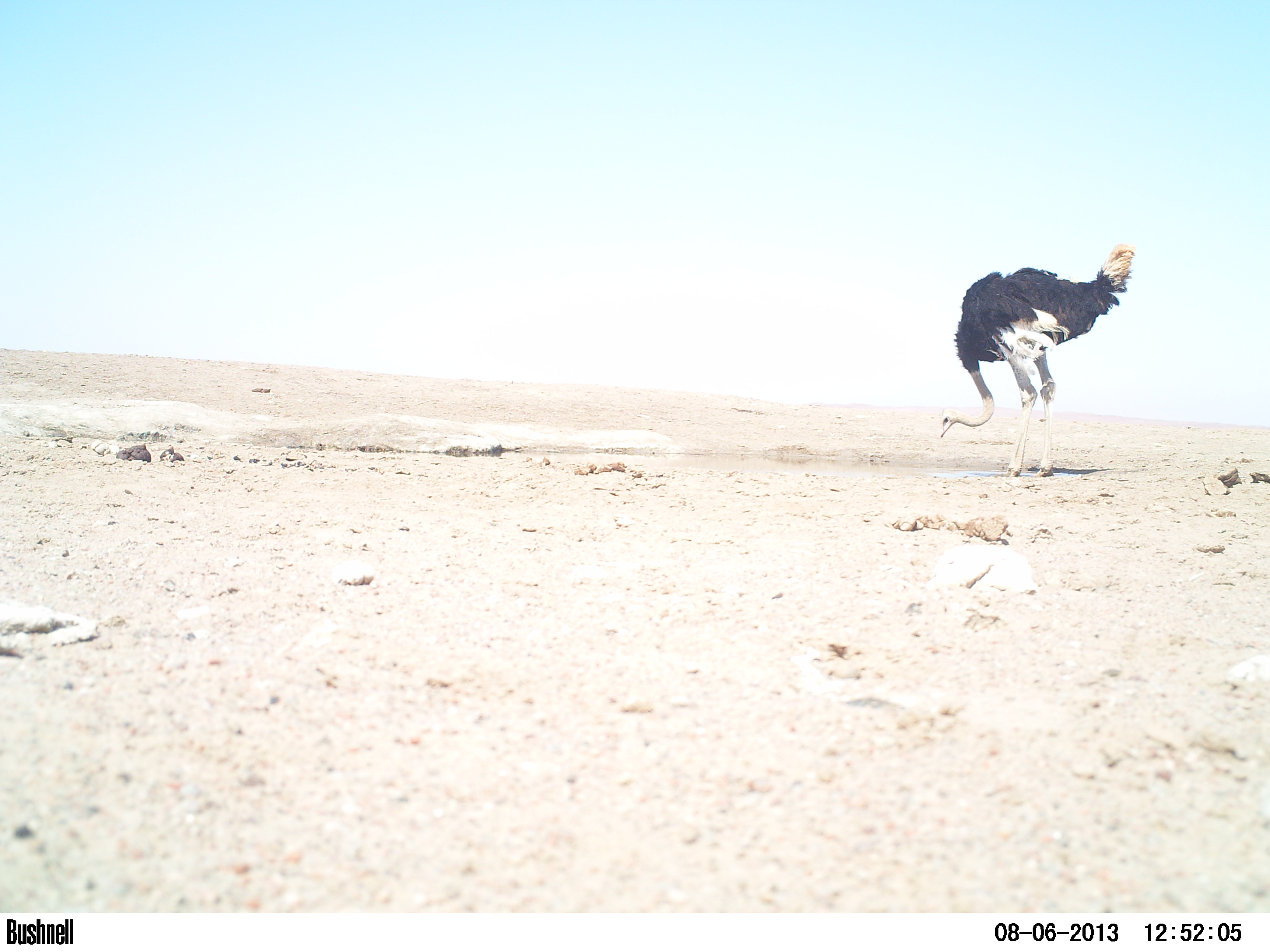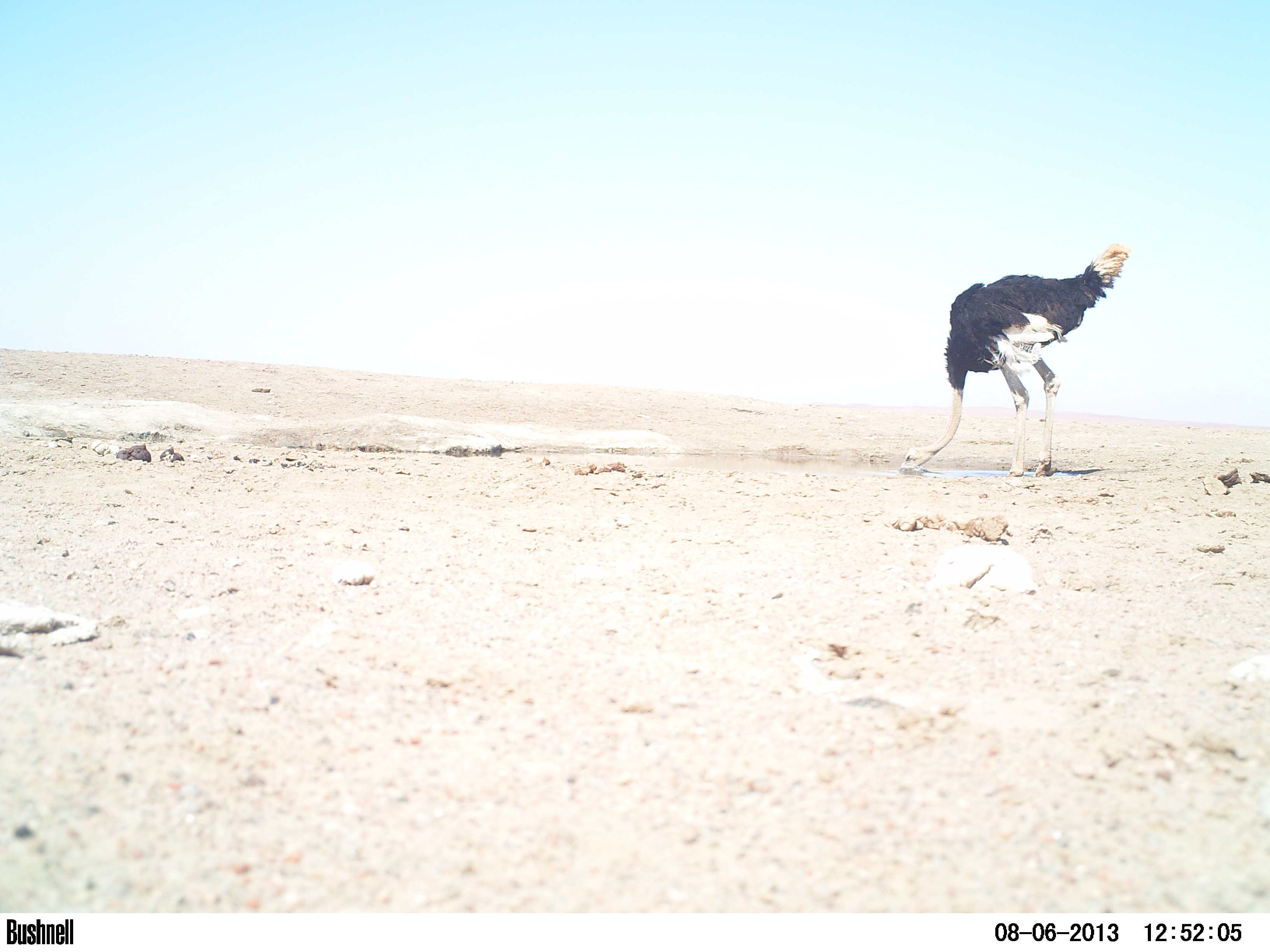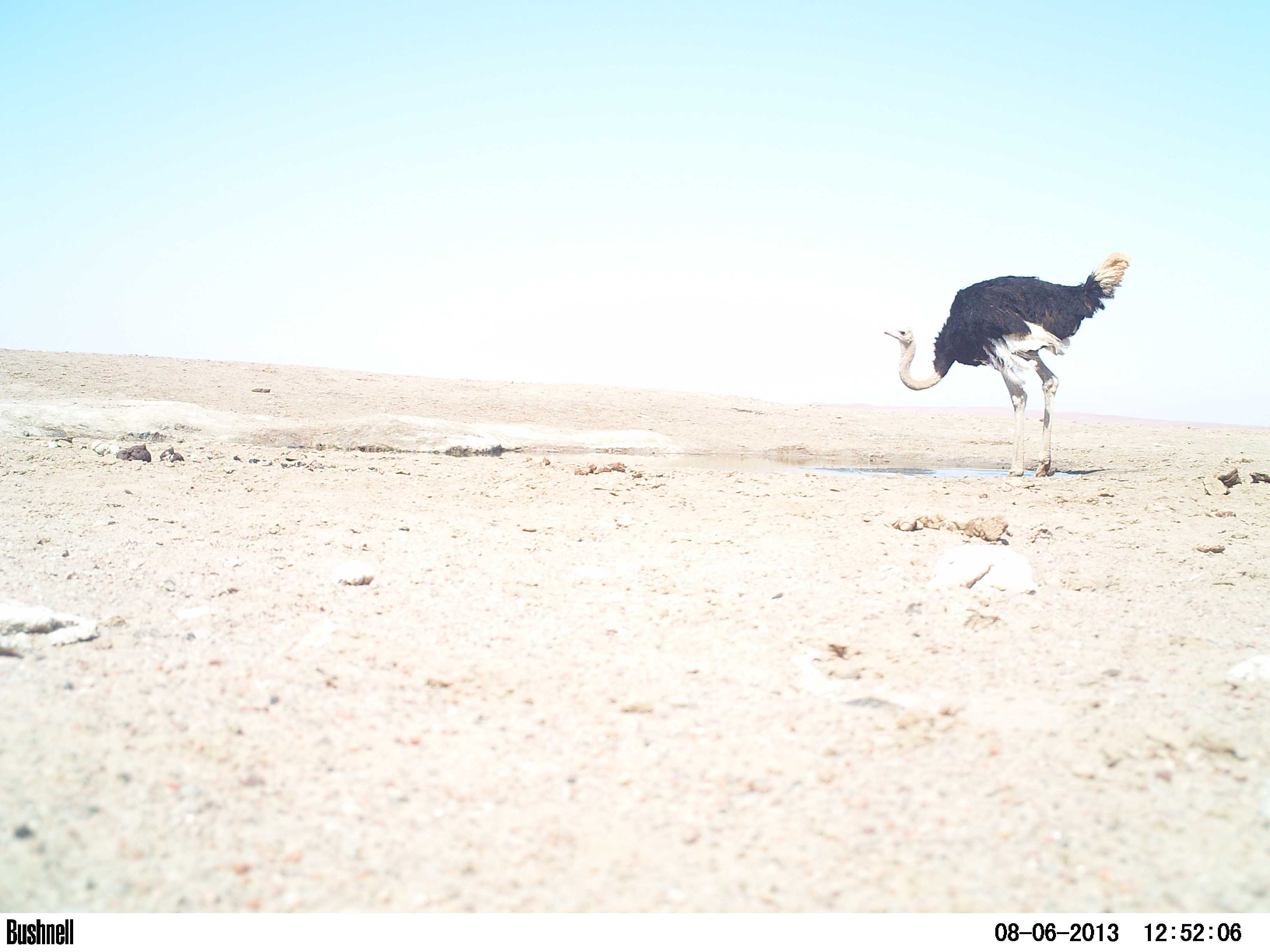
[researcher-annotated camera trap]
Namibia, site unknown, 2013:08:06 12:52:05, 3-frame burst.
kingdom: Animalia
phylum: Chordata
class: Aves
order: Struthioniformes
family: Struthionidae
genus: Struthio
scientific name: Struthio camelus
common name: common ostrich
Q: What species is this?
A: Struthio camelus (common ostrich).